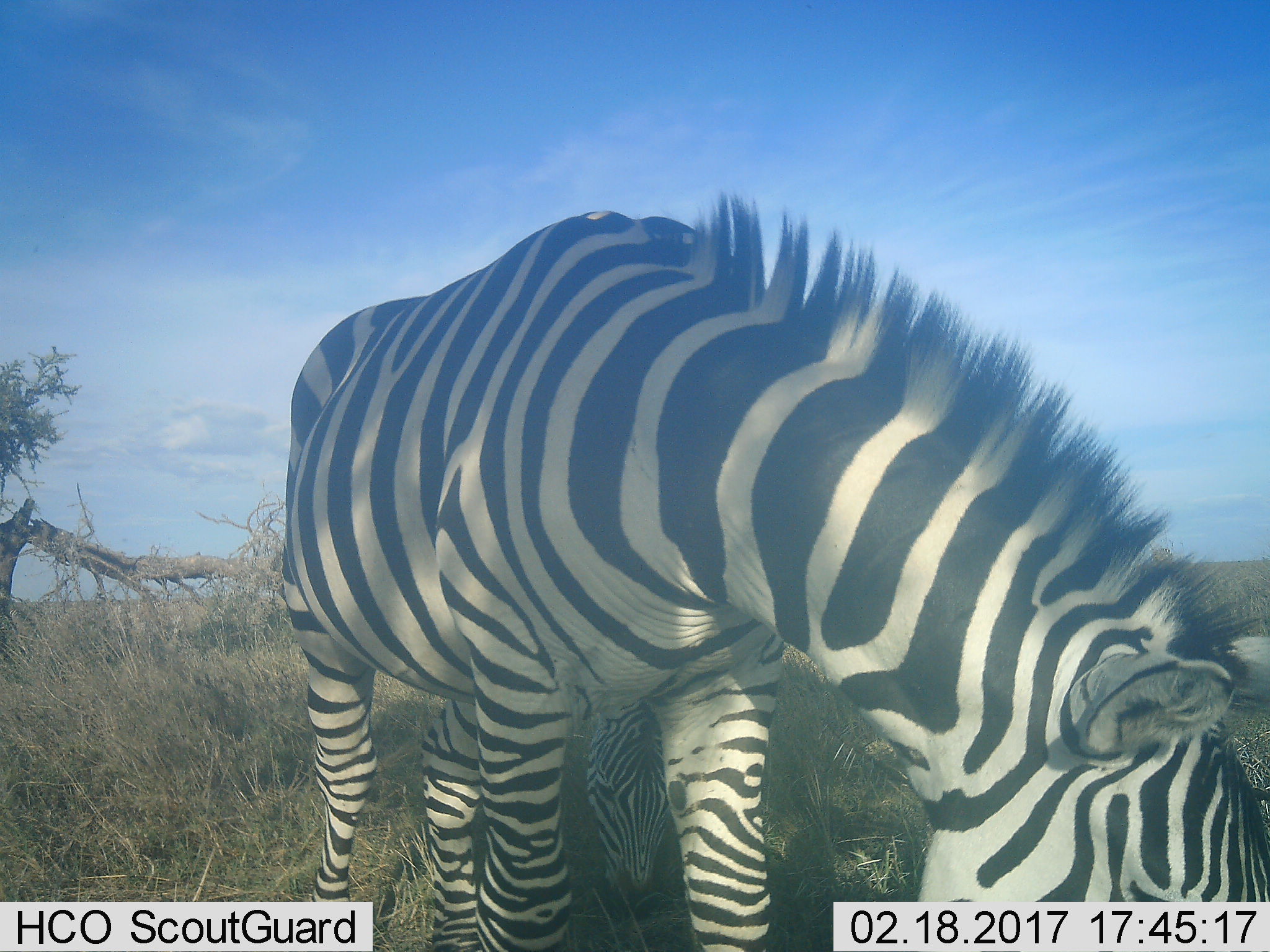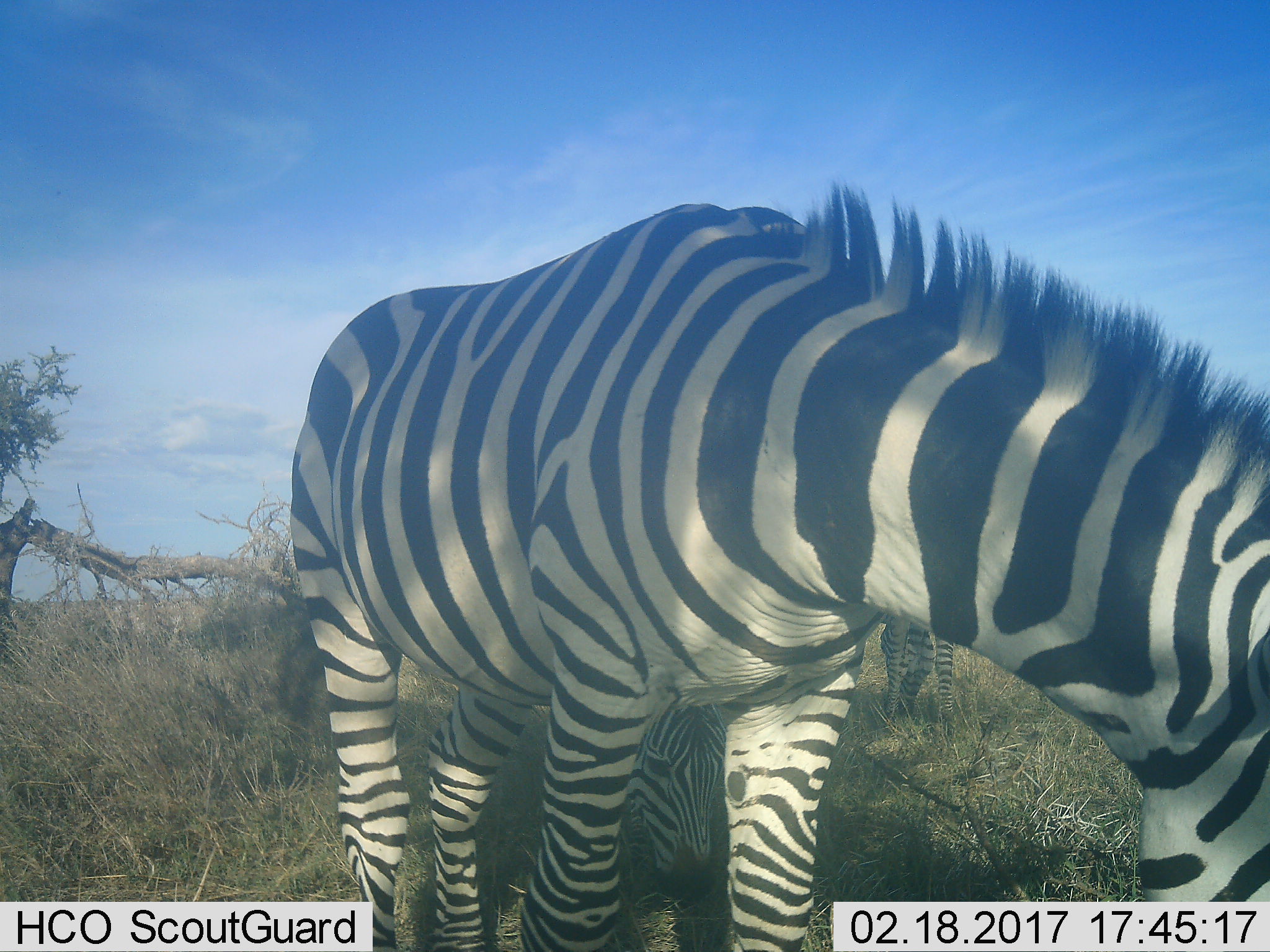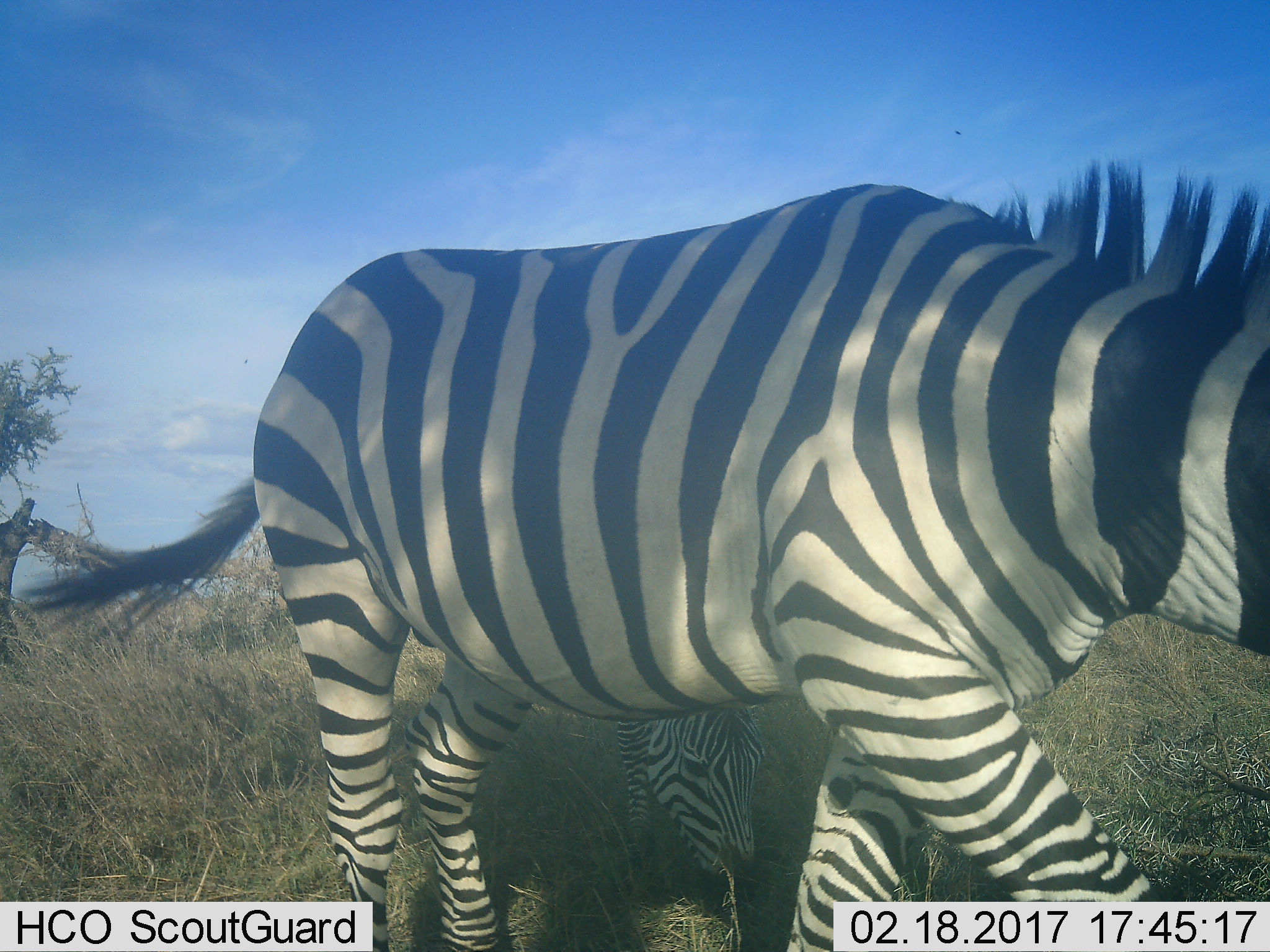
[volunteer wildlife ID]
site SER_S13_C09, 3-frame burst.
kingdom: Animalia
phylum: Chordata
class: Mammalia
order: Perissodactyla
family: Equidae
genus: Equus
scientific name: Equus quagga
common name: plains zebra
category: zebraplains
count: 3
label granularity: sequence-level